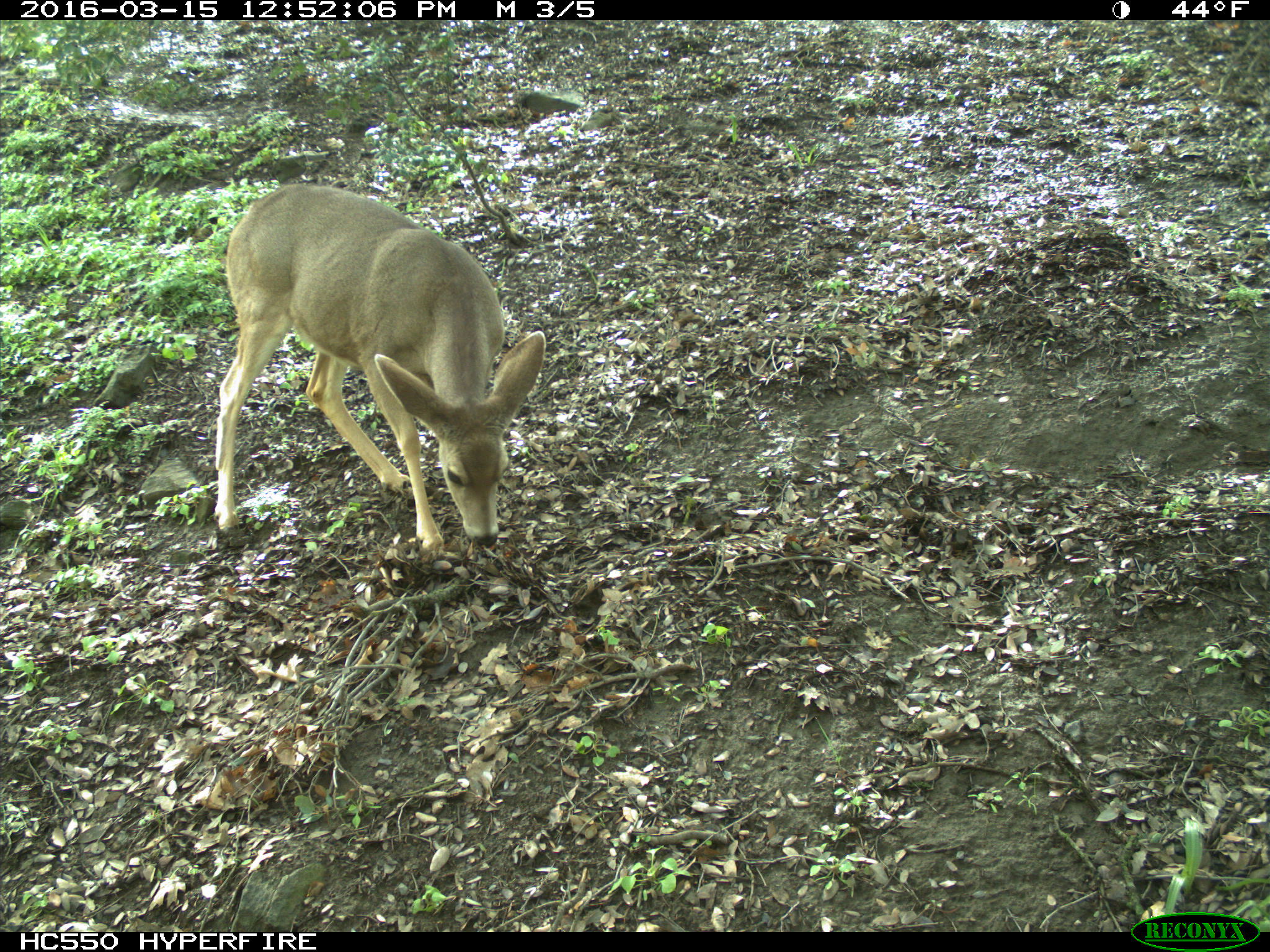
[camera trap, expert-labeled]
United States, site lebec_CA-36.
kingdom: Animalia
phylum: Chordata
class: Mammalia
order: Artiodactyla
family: Cervidae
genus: Odocoileus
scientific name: Odocoileus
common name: deer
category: unidentified deer